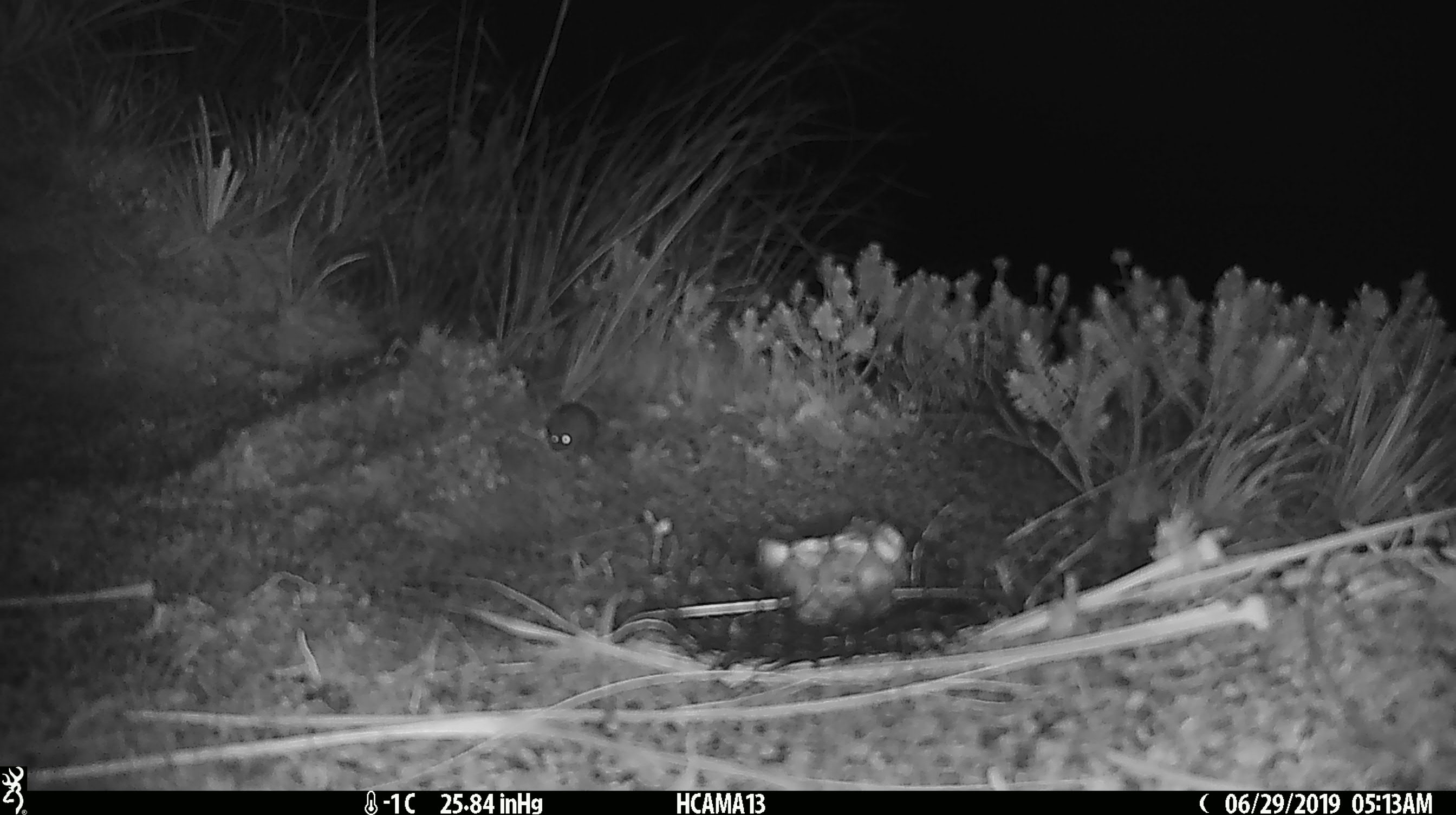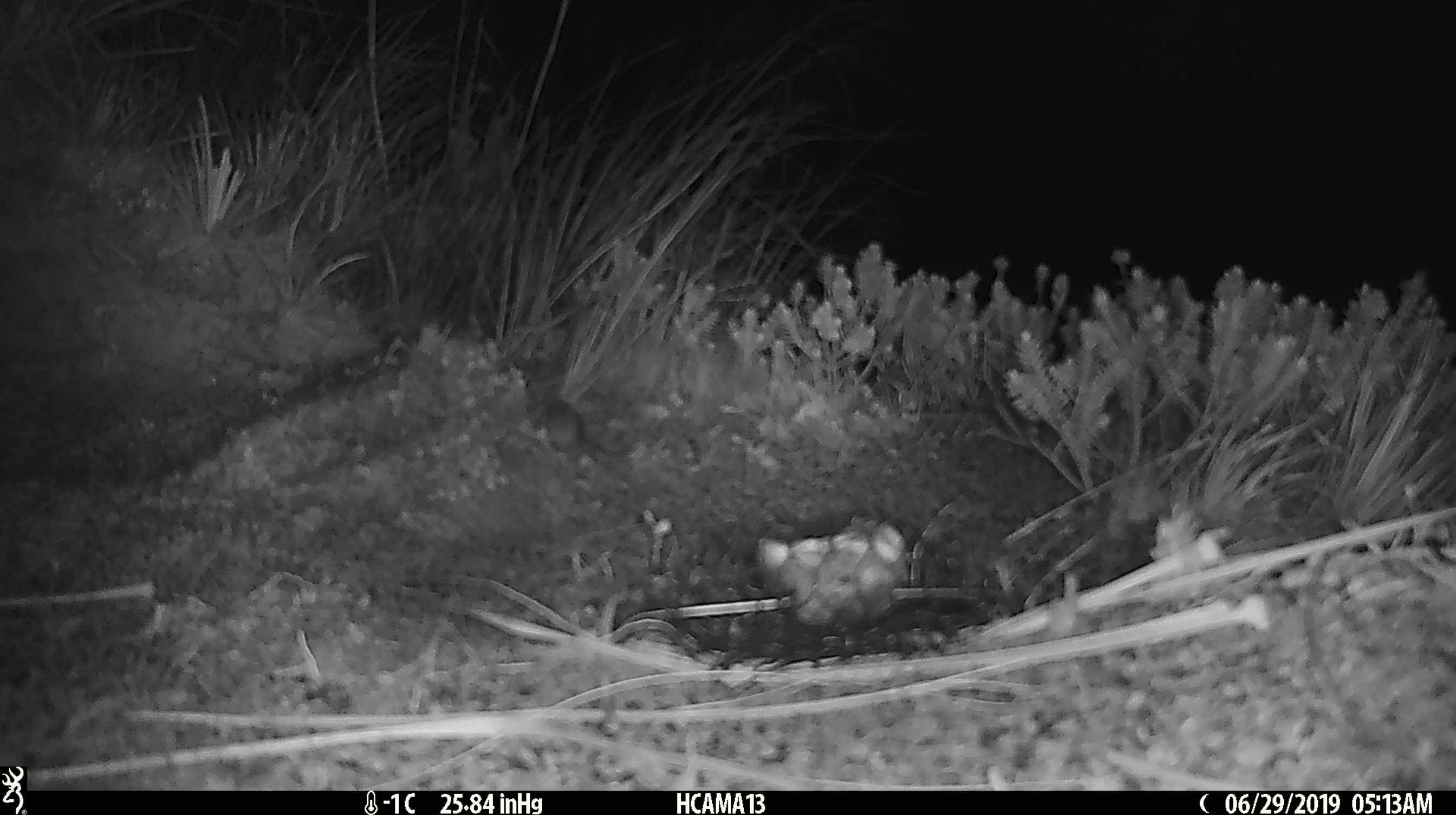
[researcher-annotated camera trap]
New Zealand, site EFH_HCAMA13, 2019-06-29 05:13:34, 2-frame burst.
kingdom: Animalia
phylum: Chordata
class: Mammalia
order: Rodentia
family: Muridae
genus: Mus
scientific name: Mus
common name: mouse